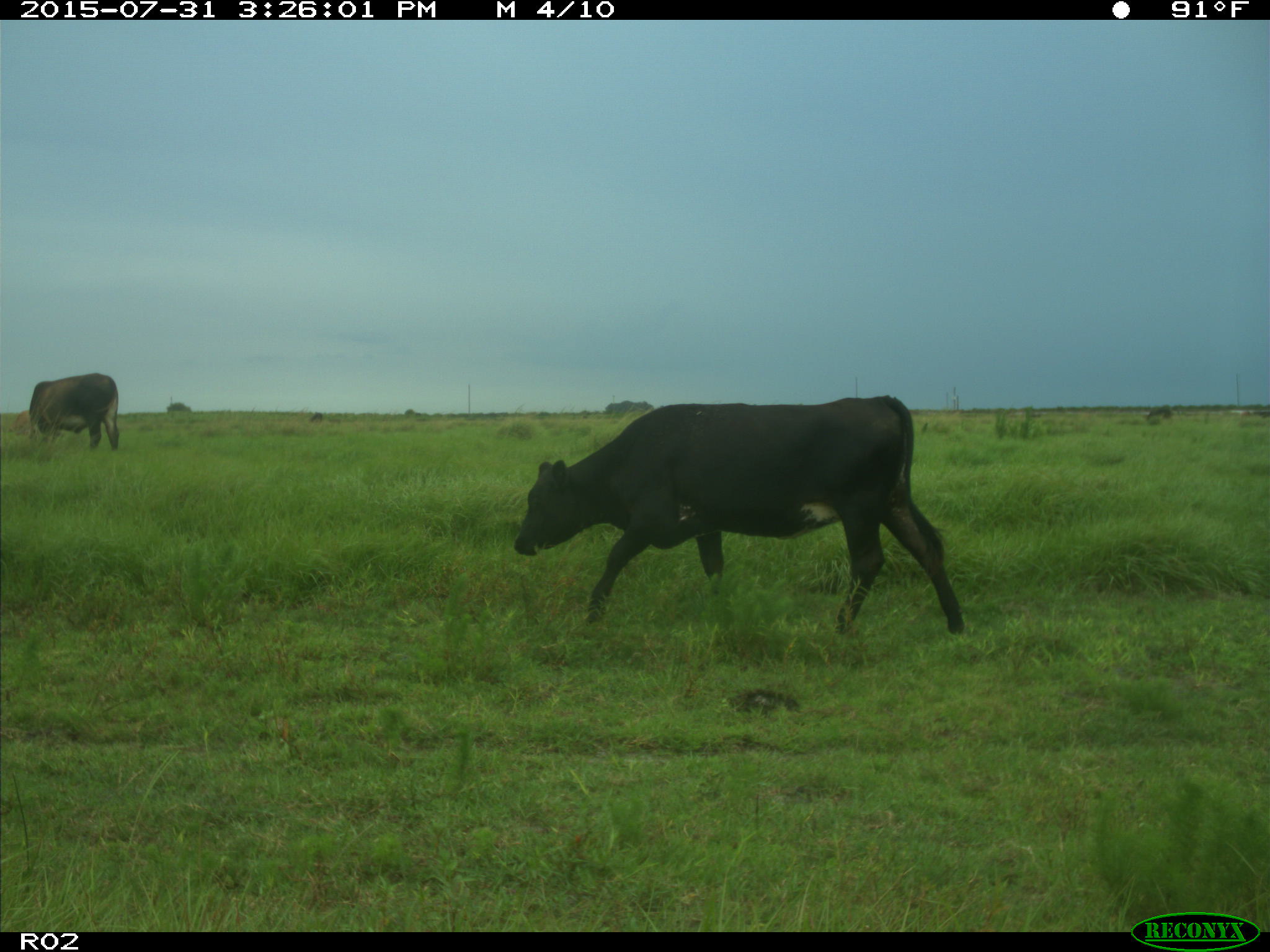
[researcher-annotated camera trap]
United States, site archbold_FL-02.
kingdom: Animalia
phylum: Chordata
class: Mammalia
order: Artiodactyla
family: Bovidae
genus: Bos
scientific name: Bos taurus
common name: domestic cow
Bos taurus (domestic cow).